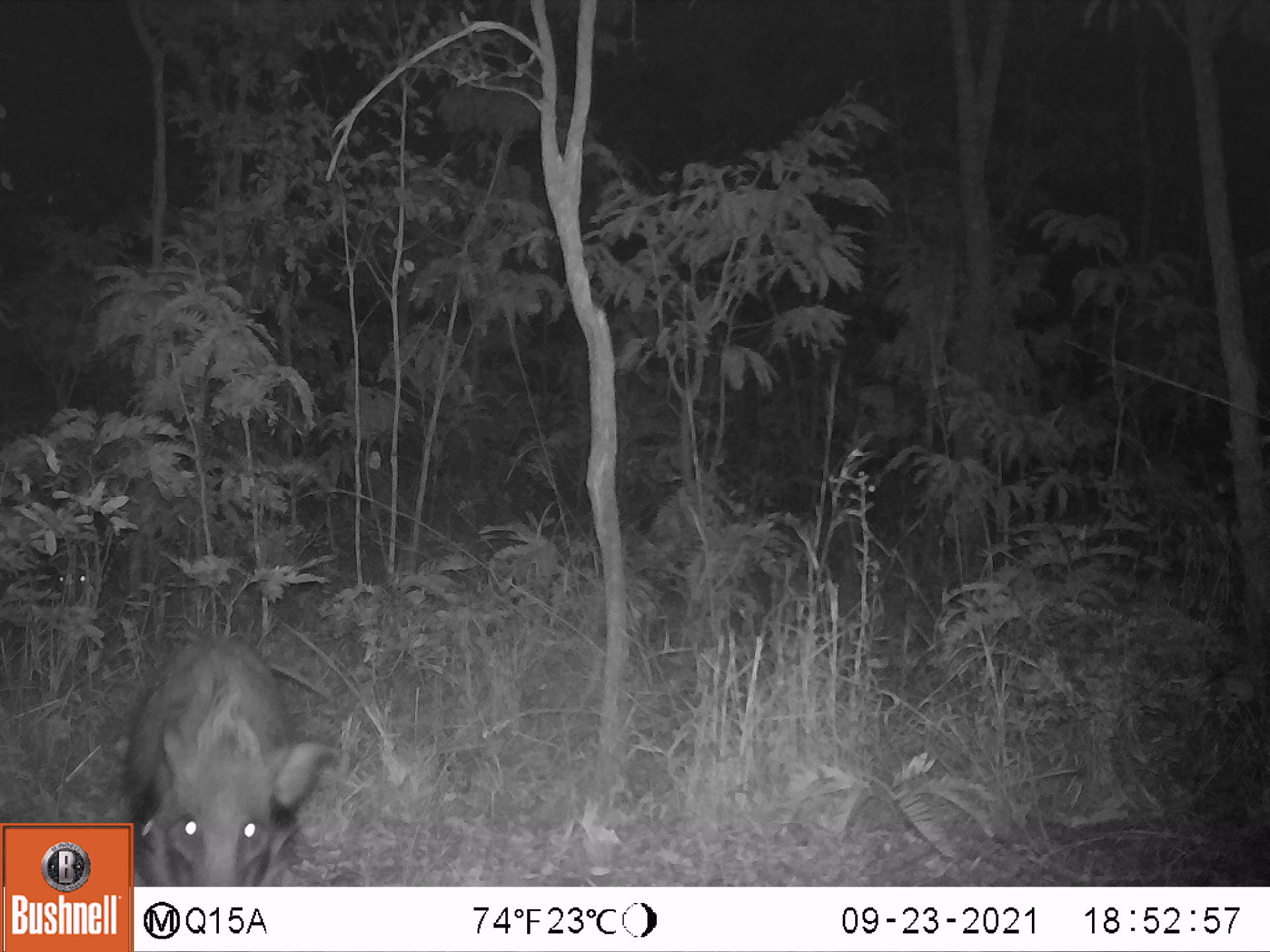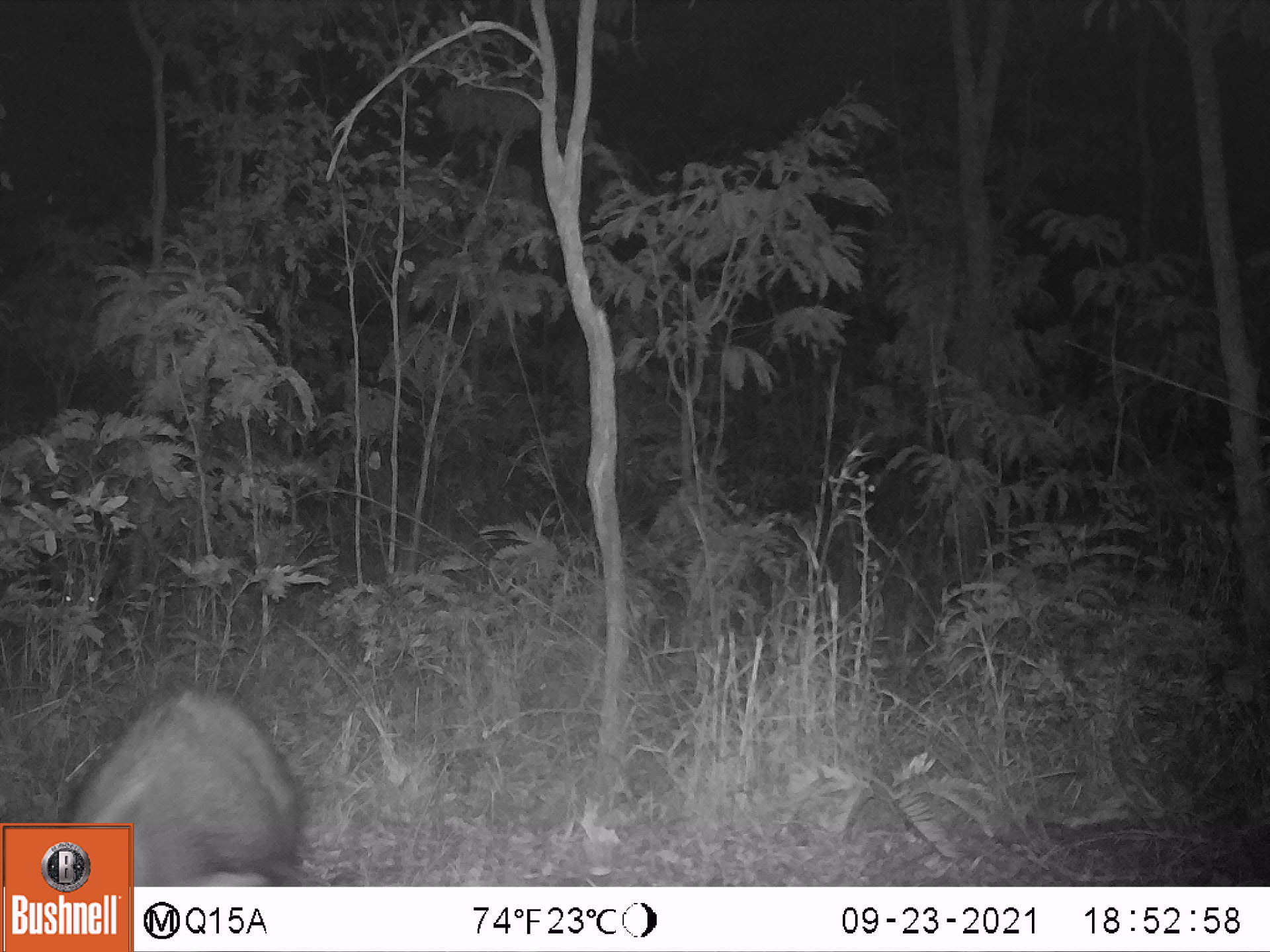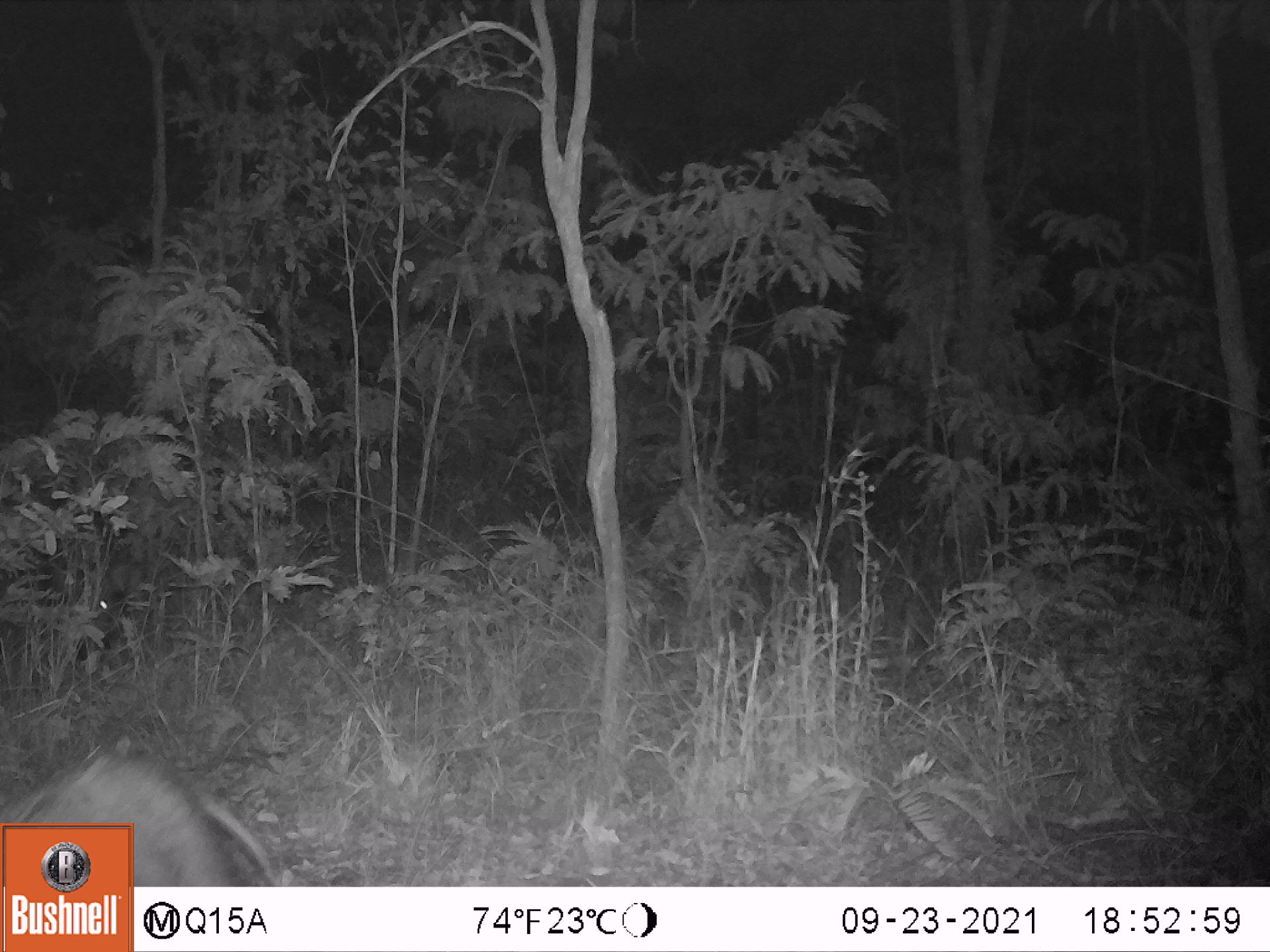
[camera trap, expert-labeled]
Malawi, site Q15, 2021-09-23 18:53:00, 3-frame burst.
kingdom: Animalia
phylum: Chordata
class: Mammalia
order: Artiodactyla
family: Suidae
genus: Potamochoerus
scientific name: Potamochoerus larvatus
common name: bushpig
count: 2